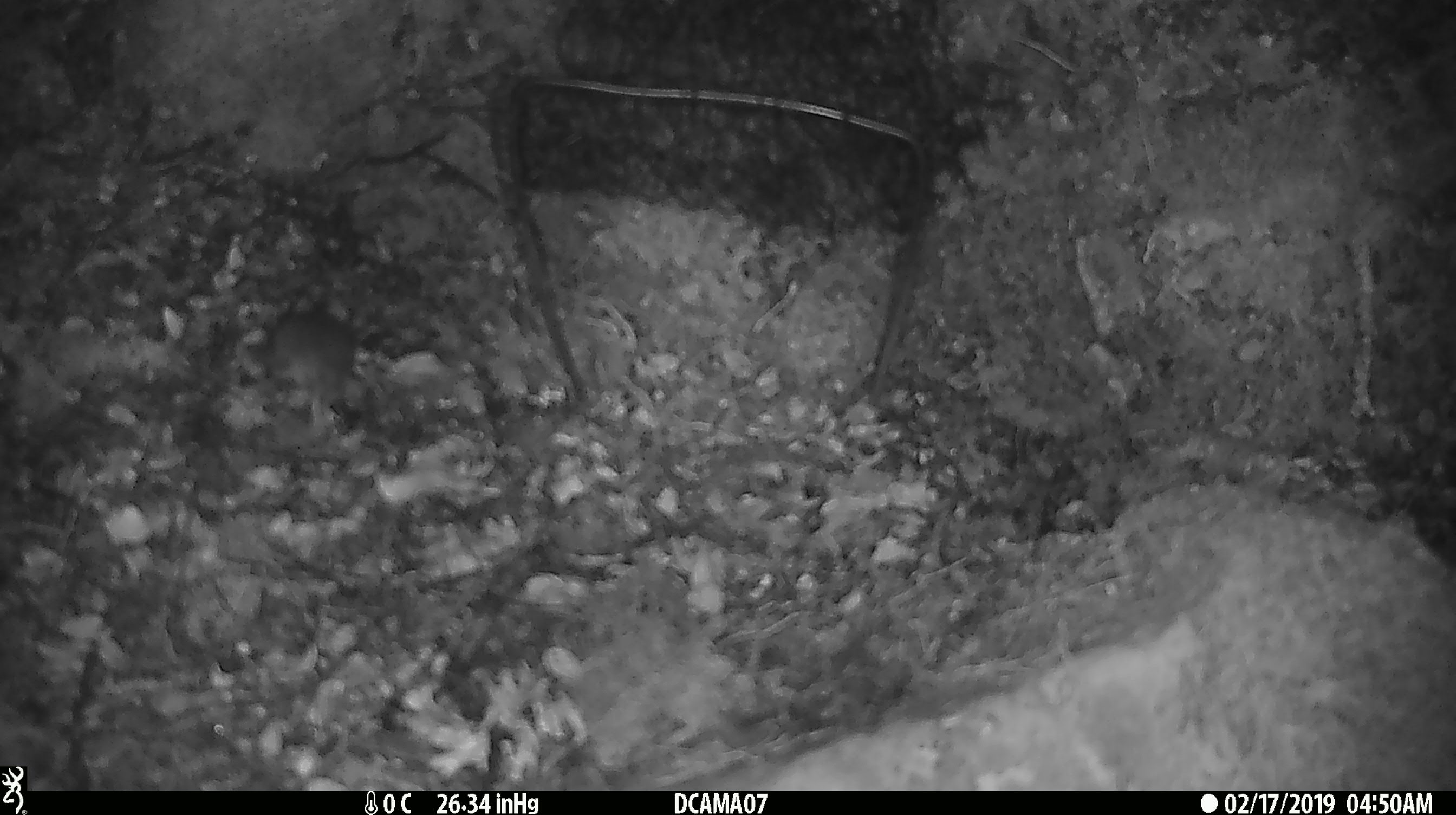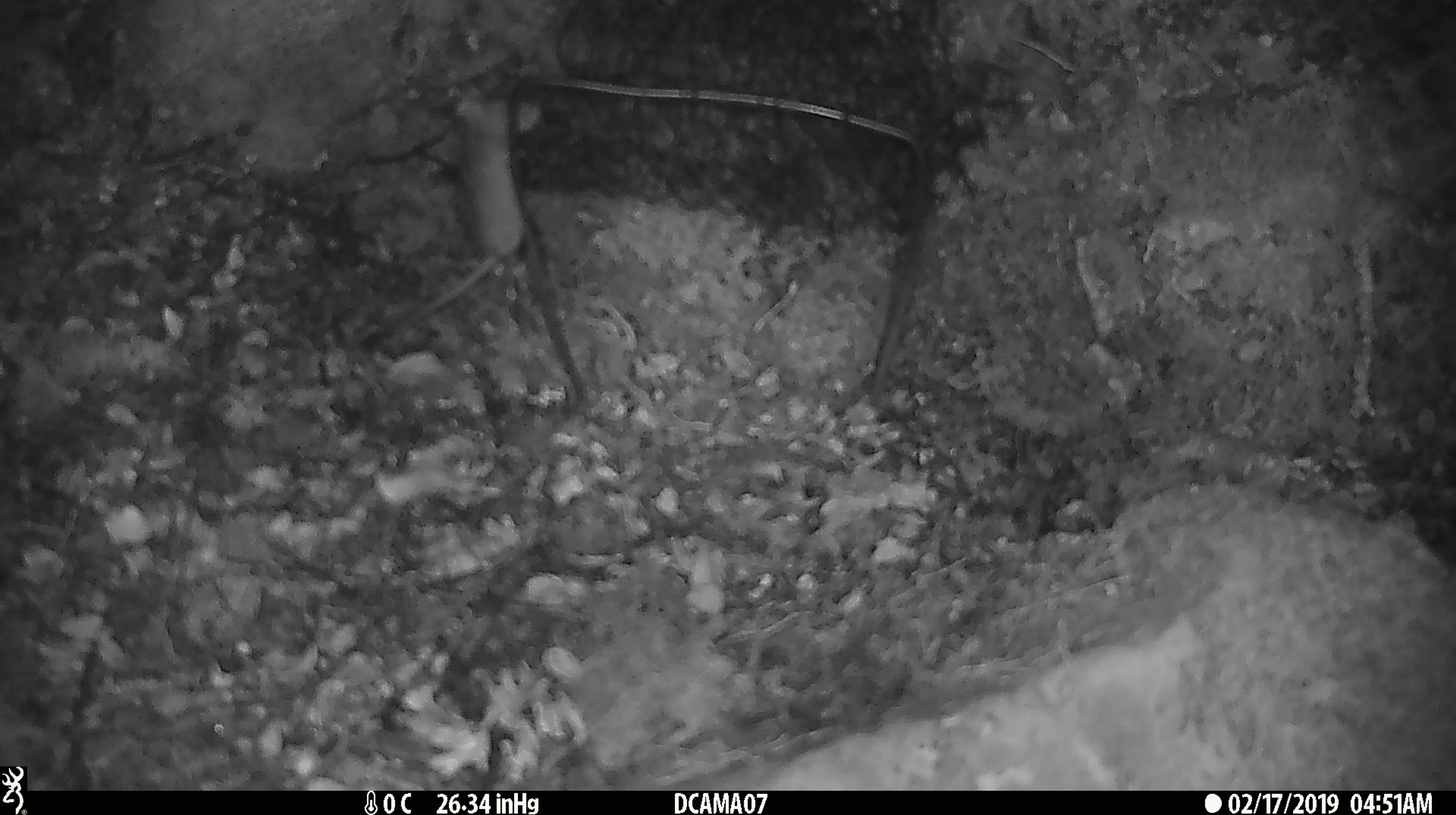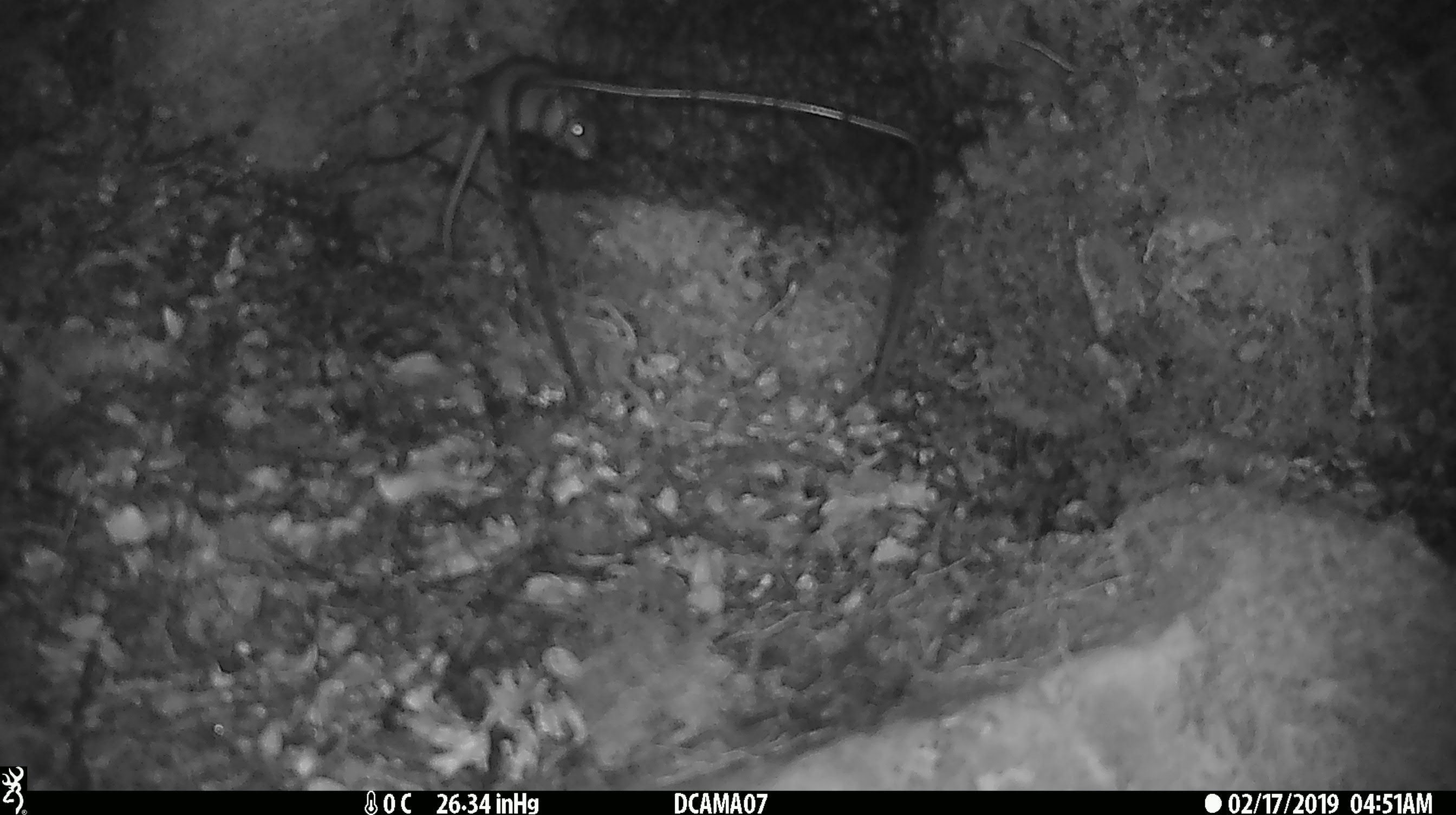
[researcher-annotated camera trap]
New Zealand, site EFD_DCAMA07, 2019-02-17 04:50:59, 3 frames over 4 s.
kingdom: Animalia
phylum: Chordata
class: Mammalia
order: Rodentia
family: Muridae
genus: Mus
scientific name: Mus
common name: mouse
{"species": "mouse (Mus)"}